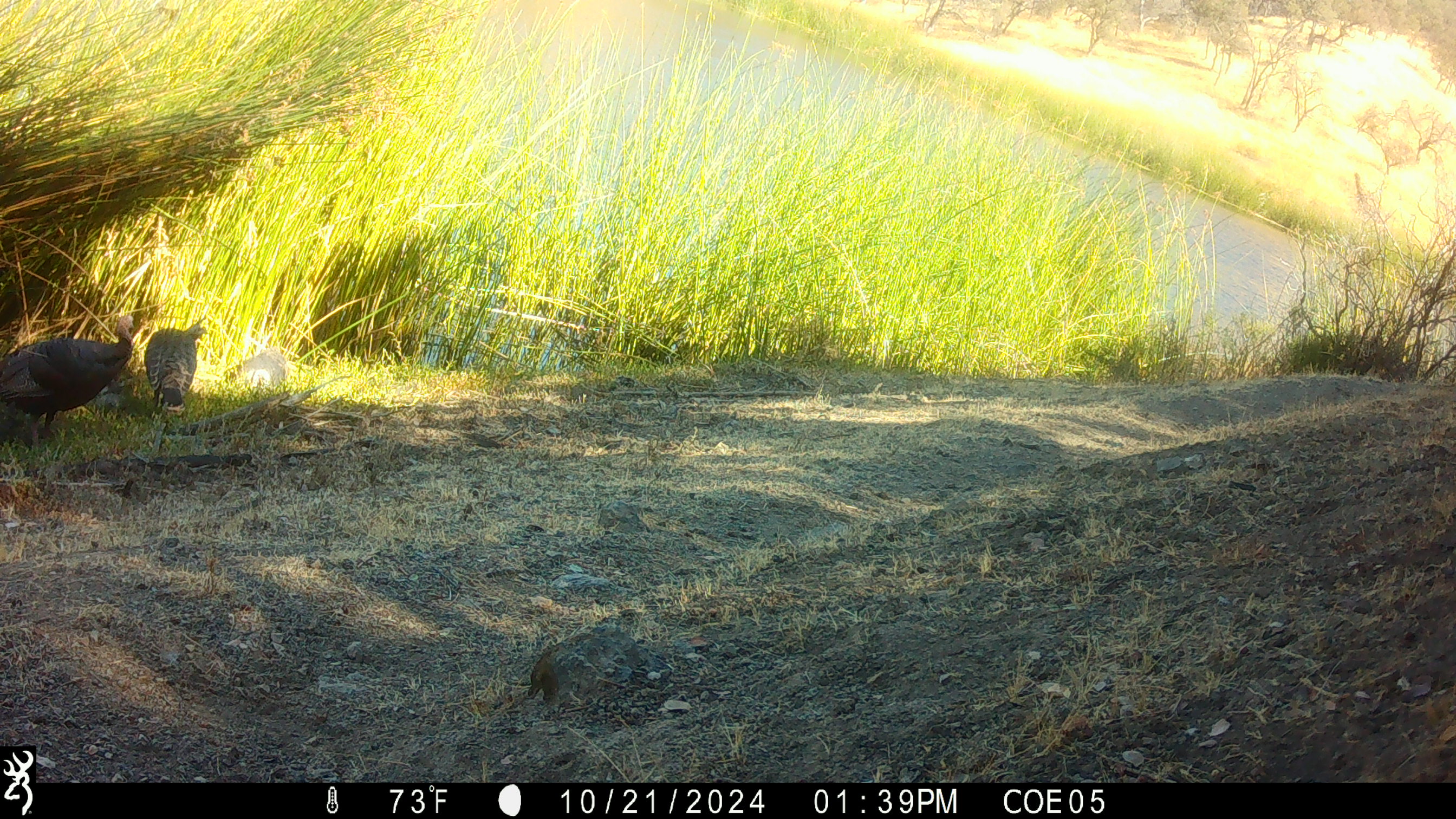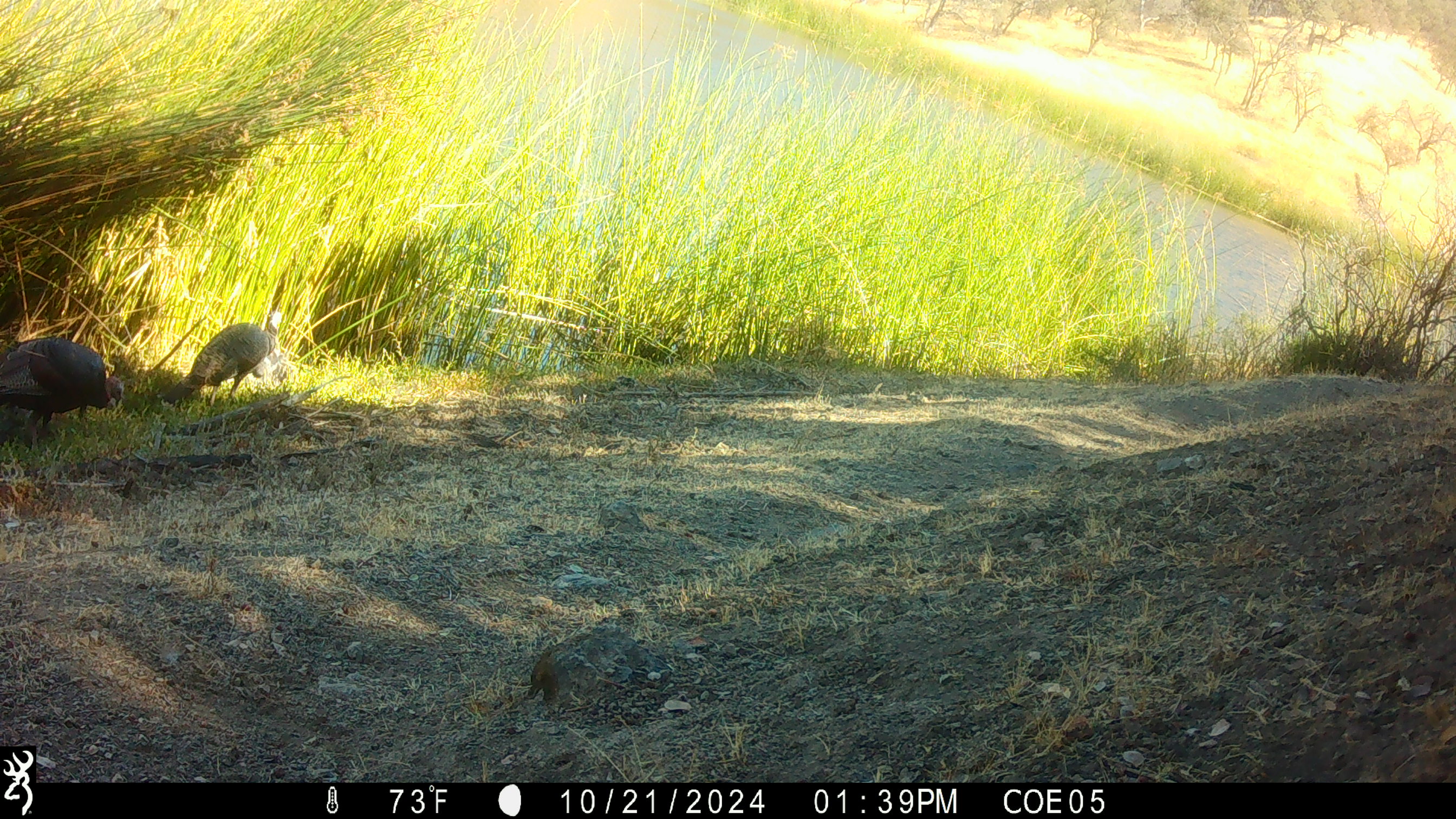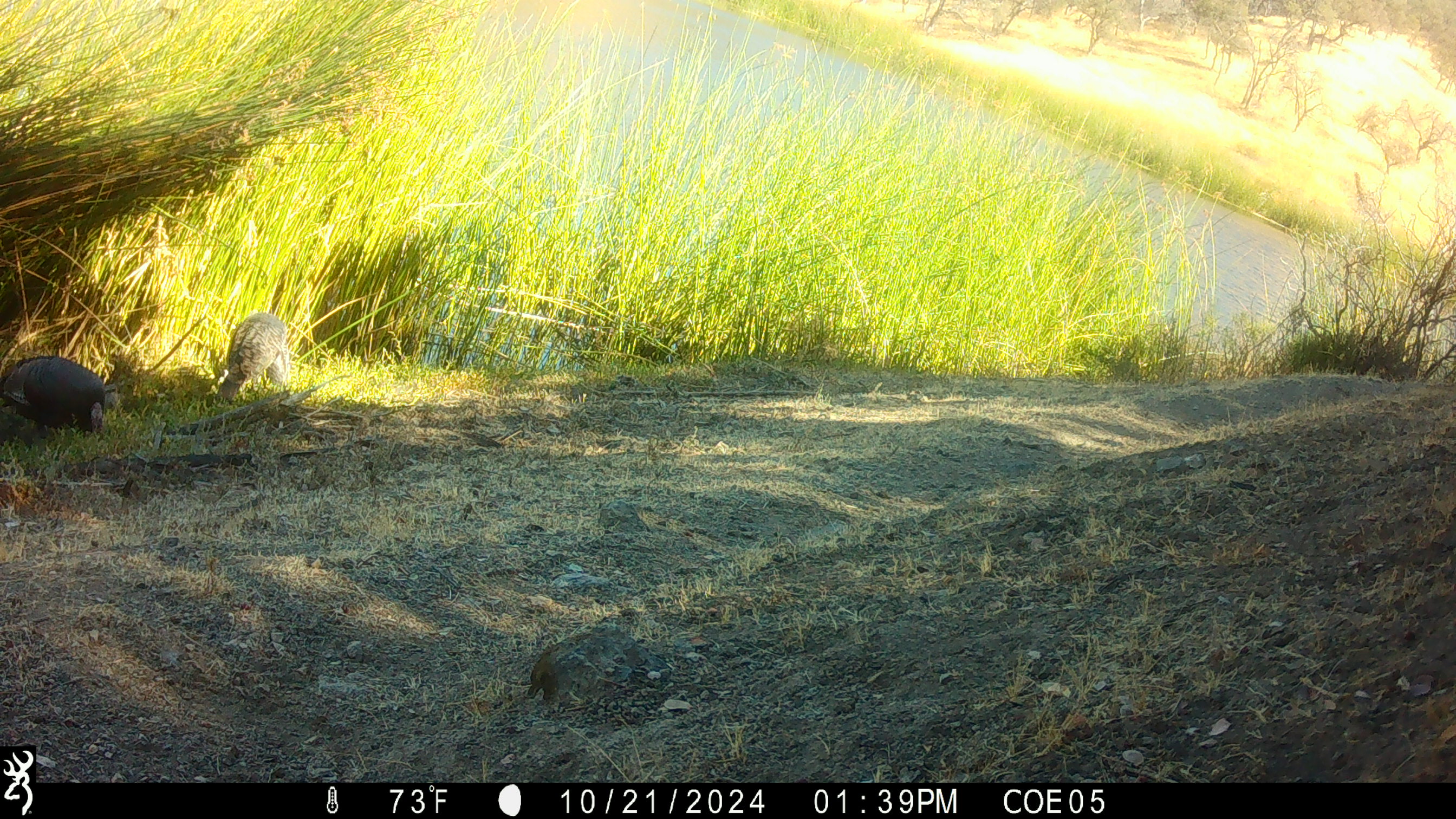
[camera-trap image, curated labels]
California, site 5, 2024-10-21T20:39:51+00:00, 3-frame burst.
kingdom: Animalia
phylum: Chordata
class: Aves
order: Galliformes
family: Phasianidae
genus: Meleagris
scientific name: Meleagris gallopavo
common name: turkey